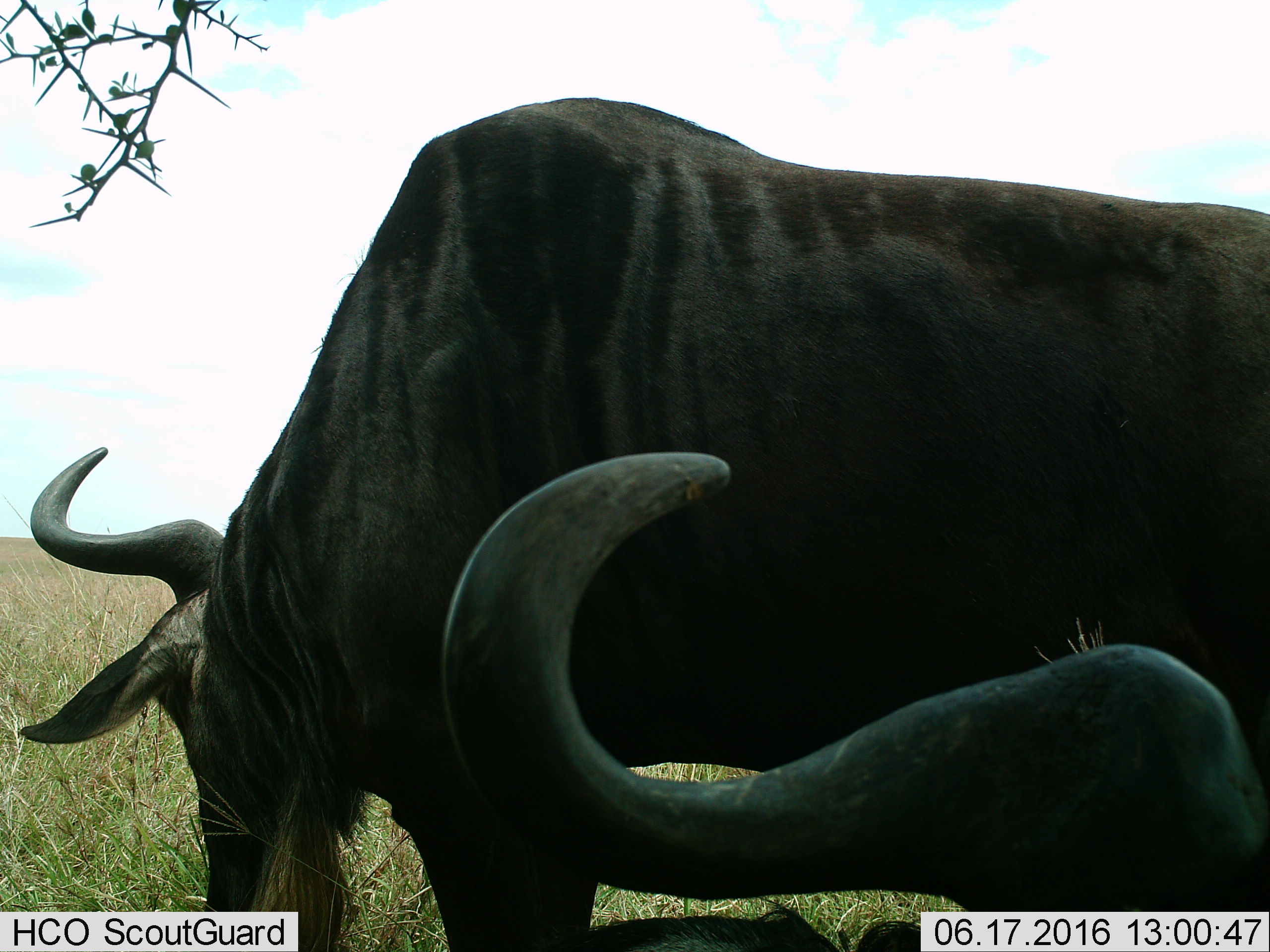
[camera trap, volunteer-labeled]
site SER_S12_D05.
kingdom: Animalia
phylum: Chordata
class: Mammalia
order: Artiodactyla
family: Bovidae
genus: Connochaetes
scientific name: Connochaetes taurinus taurinus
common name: blue wildebeest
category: wildebeestblue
Wildebeestblue (blue wildebeest) (Connochaetes taurinus taurinus), count 2. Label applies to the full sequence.